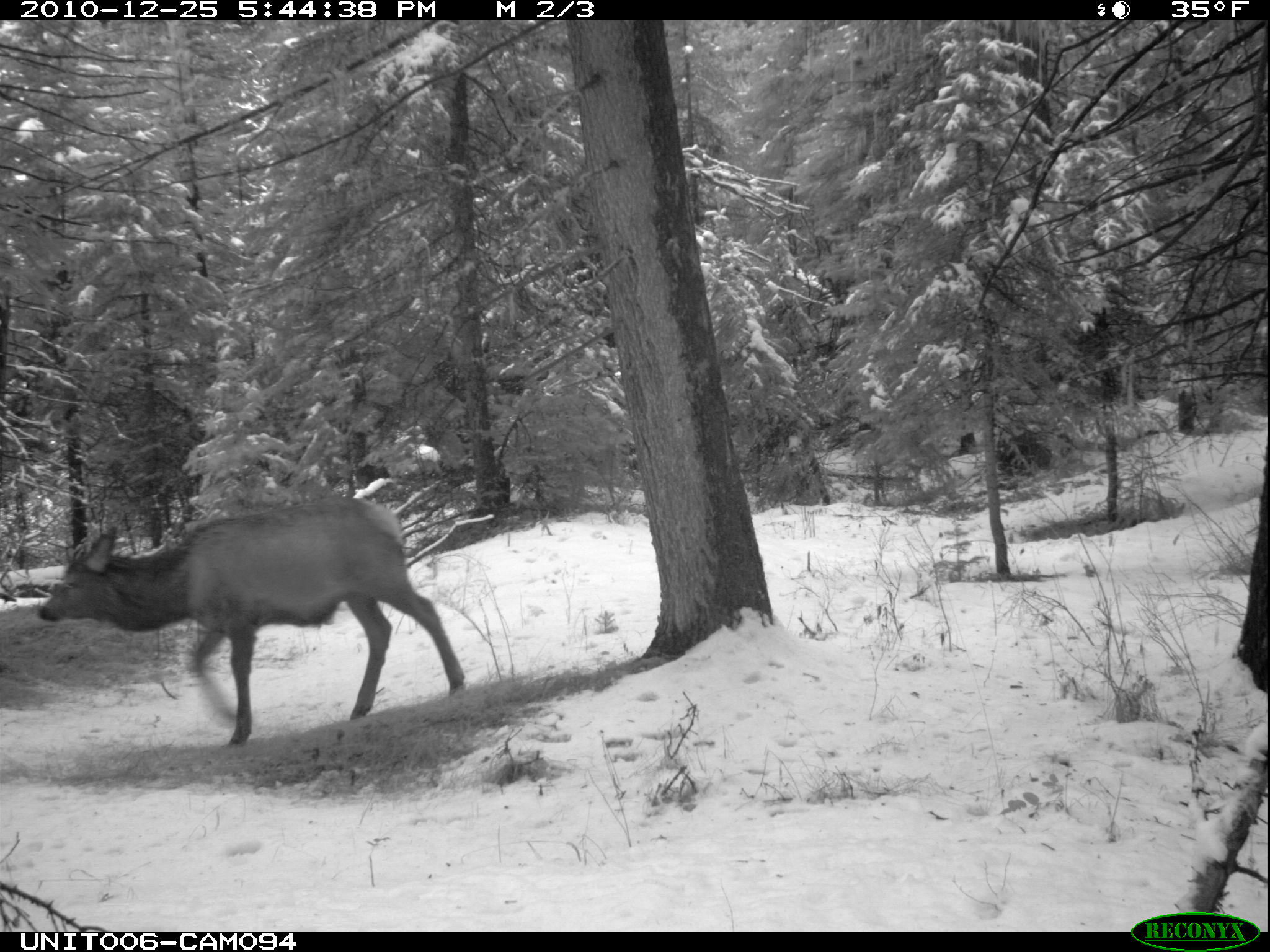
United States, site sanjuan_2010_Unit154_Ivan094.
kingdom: Animalia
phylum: Chordata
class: Mammalia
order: Artiodactyla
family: Cervidae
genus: Cervus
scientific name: Cervus elaphus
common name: red deer